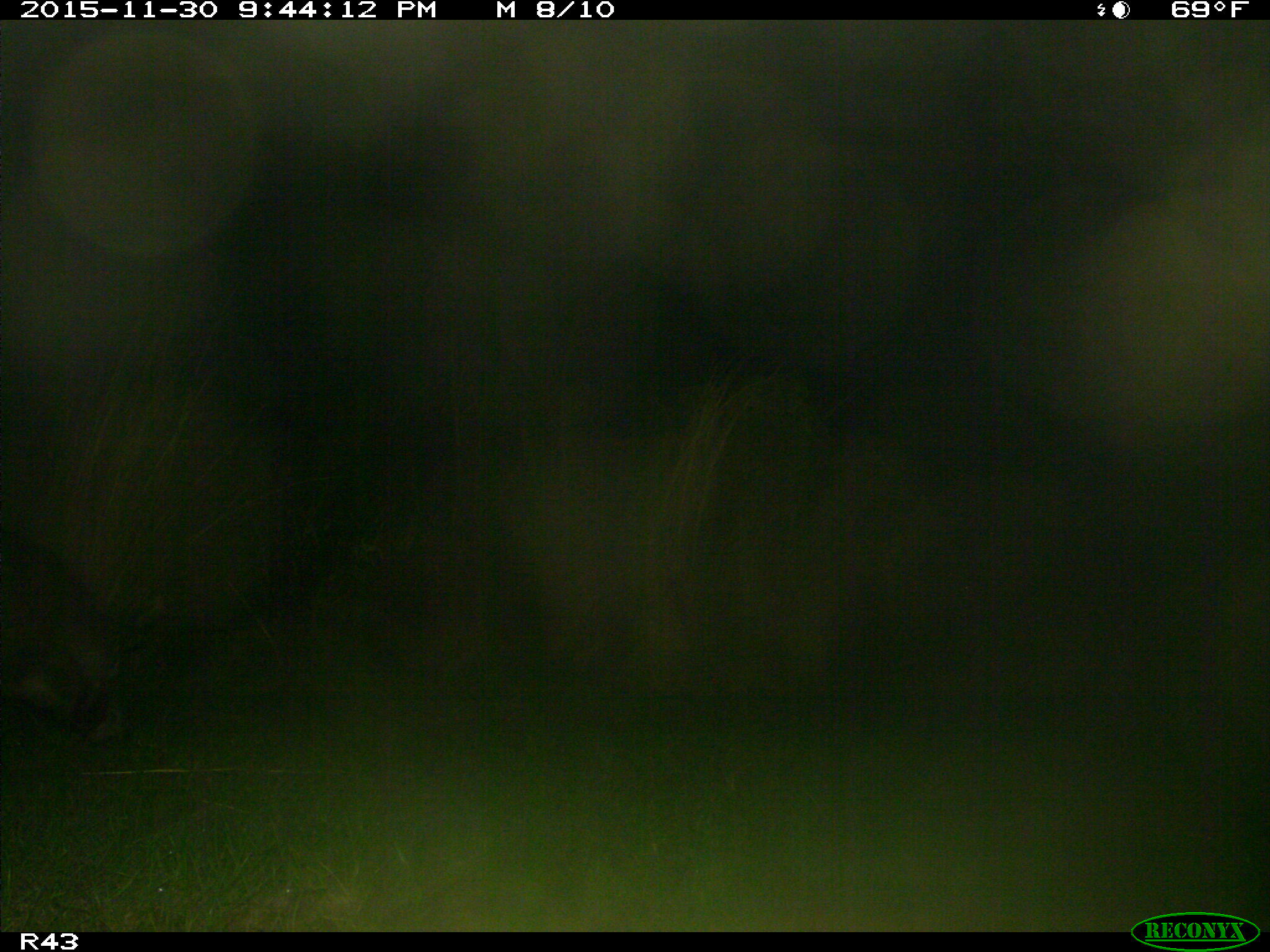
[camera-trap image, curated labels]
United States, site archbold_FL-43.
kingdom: Animalia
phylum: Chordata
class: Mammalia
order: Artiodactyla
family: Suidae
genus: Sus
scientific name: Sus scrofa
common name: wild boar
Sus scrofa (wild boar).